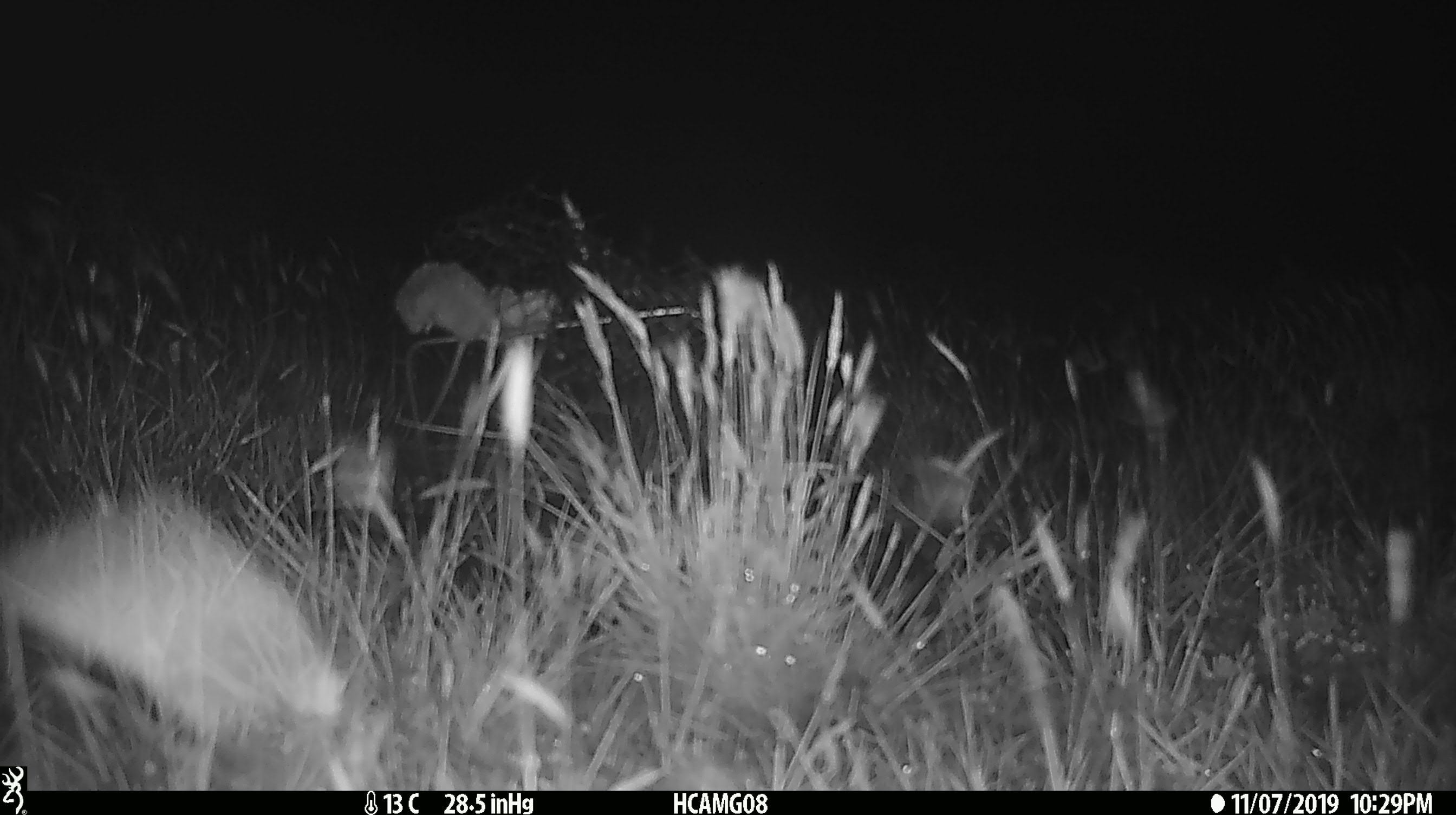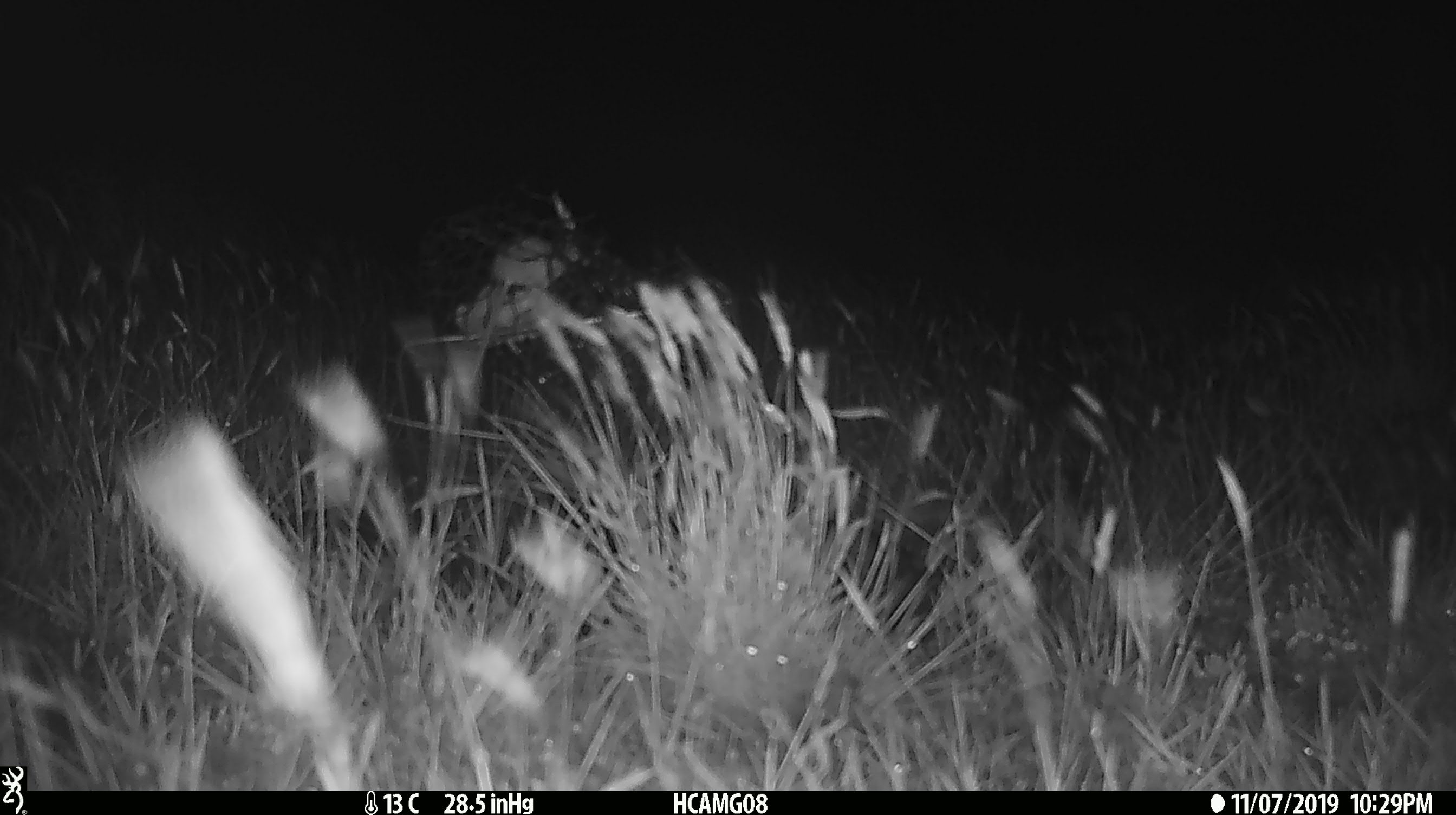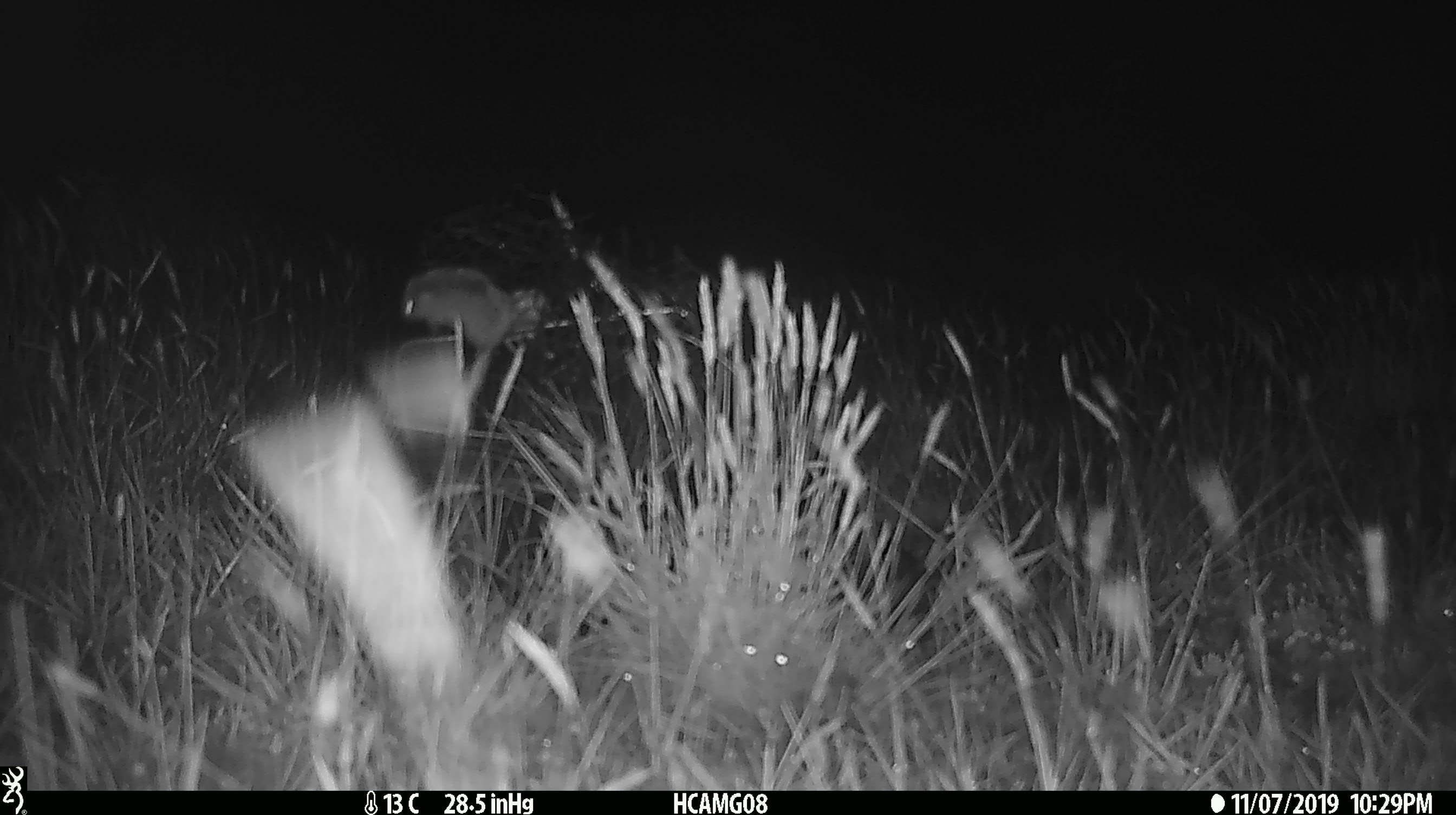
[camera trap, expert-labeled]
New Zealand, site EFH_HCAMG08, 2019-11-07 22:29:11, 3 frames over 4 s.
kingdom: Animalia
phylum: Chordata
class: Mammalia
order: Rodentia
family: Muridae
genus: Mus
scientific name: Mus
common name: mouse